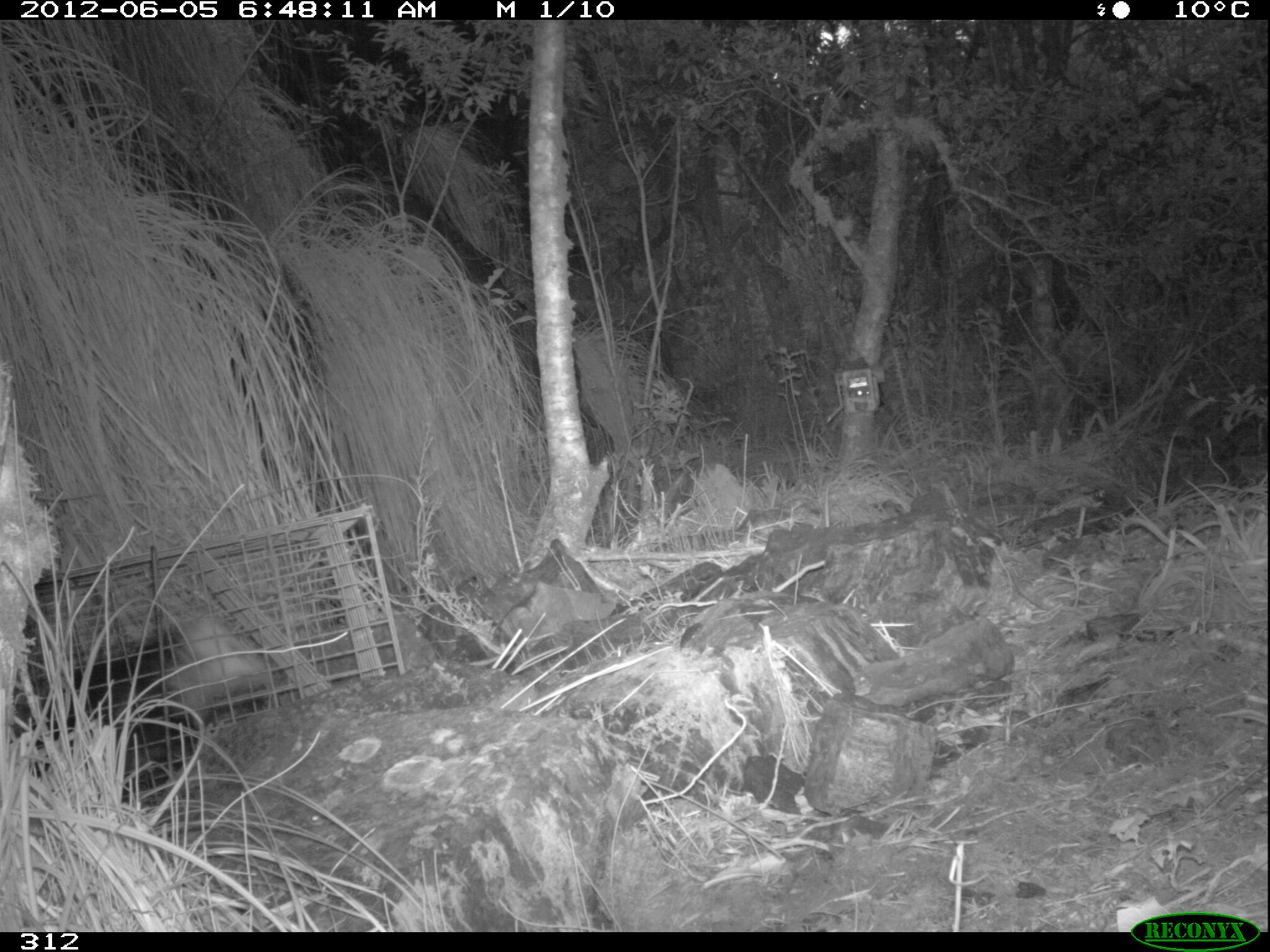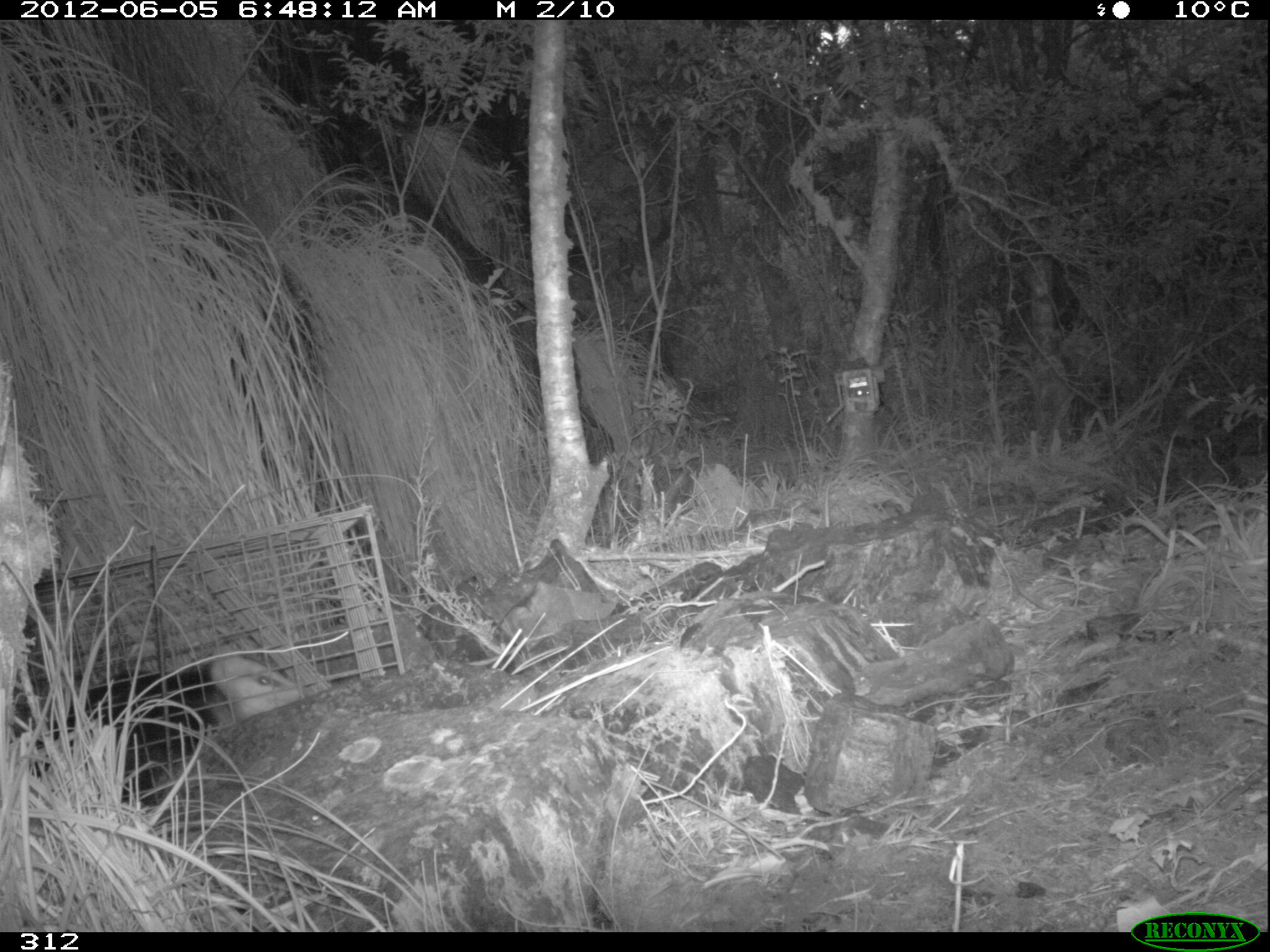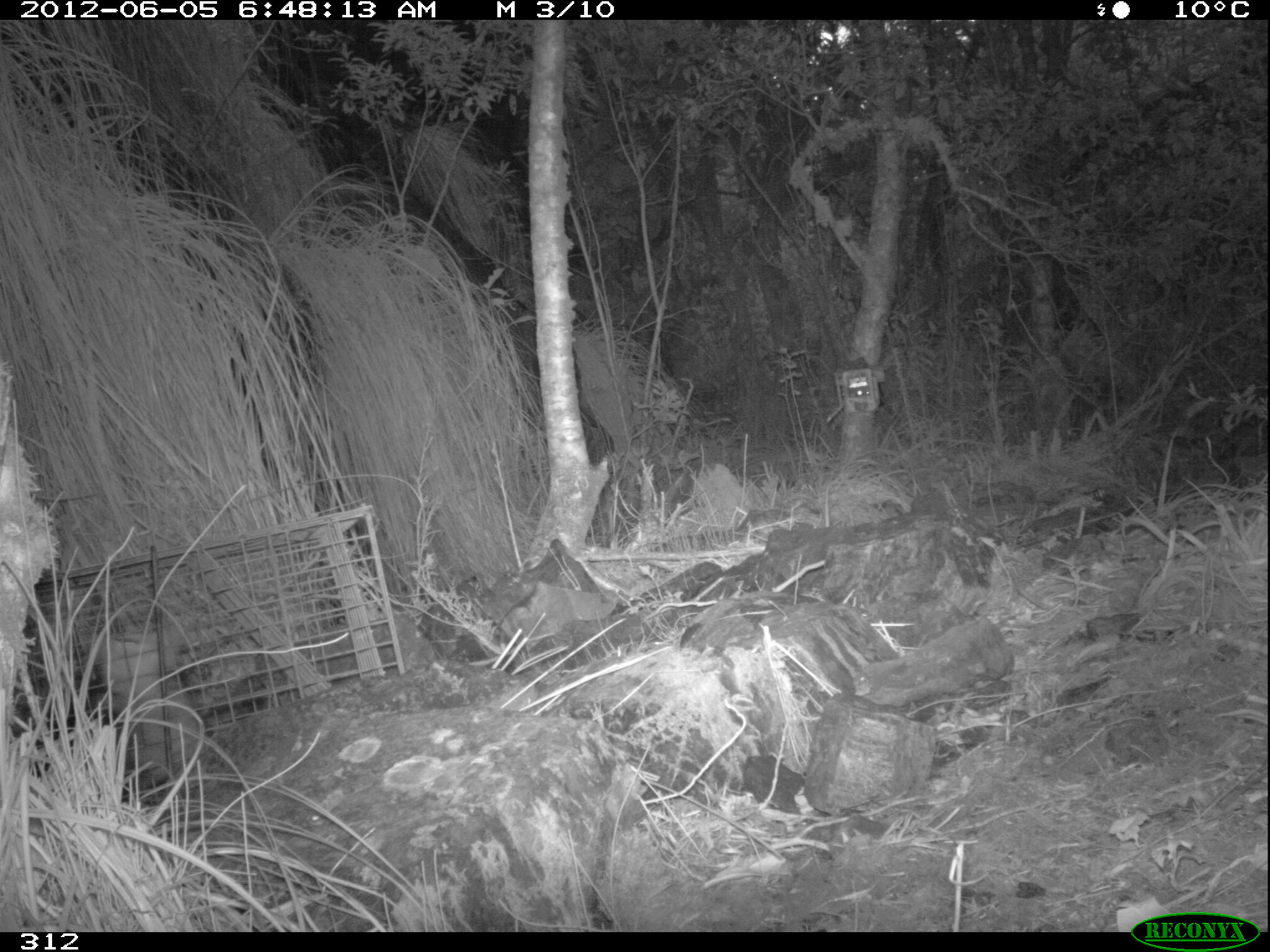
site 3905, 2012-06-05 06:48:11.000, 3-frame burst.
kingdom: Animalia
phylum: Chordata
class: Mammalia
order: Didelphimorphia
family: Didelphidae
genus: Didelphis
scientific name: Didelphis pernigra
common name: andean white-eared opossum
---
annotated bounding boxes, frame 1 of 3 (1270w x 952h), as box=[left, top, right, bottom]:
didelphis pernigra: box=[23, 621, 268, 763]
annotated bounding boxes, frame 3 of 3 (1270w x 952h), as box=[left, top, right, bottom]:
didelphis pernigra: box=[38, 614, 202, 790]